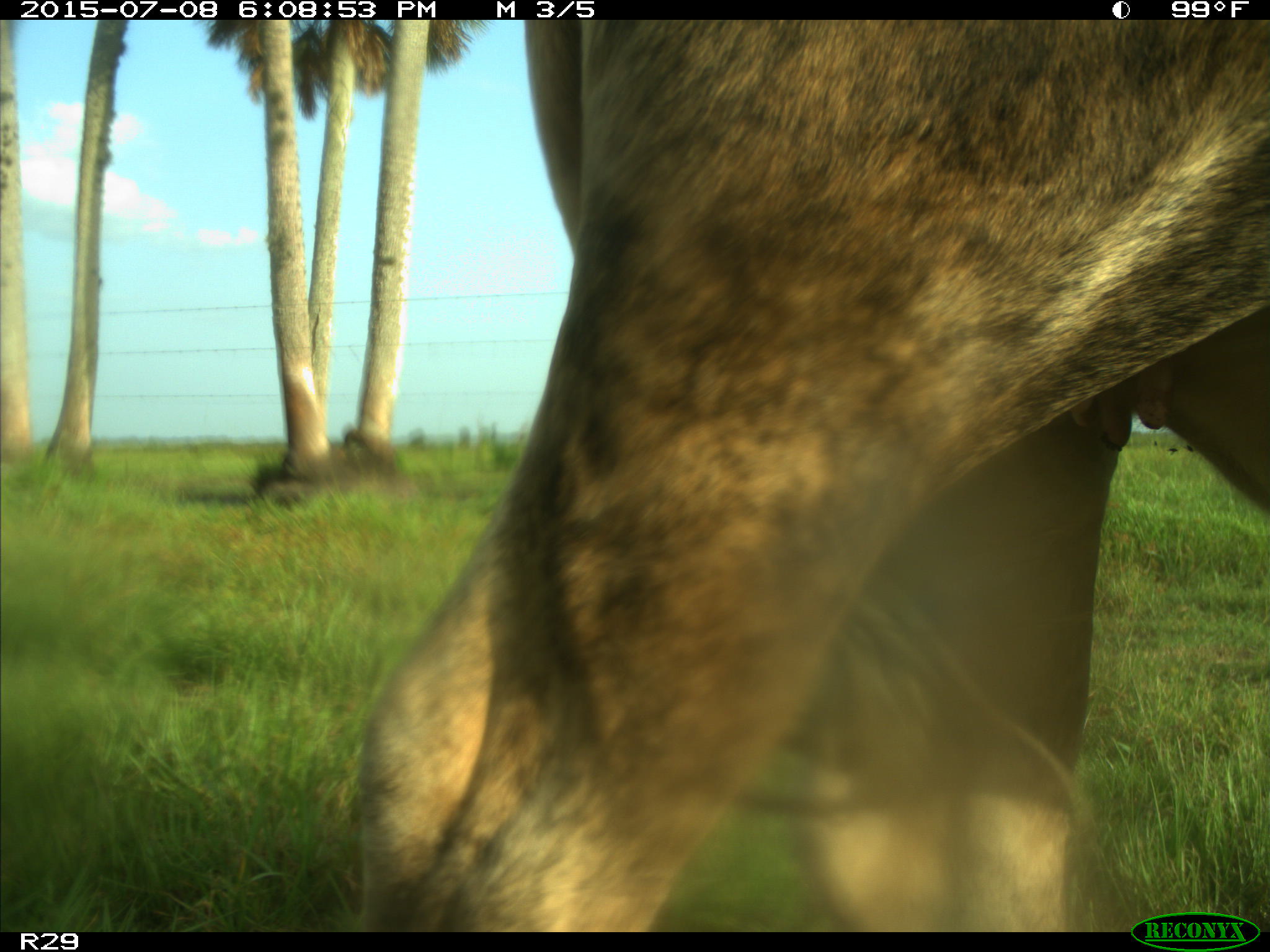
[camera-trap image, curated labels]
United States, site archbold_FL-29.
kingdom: Animalia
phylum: Chordata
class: Mammalia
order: Artiodactyla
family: Bovidae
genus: Bos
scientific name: Bos taurus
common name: domestic cow